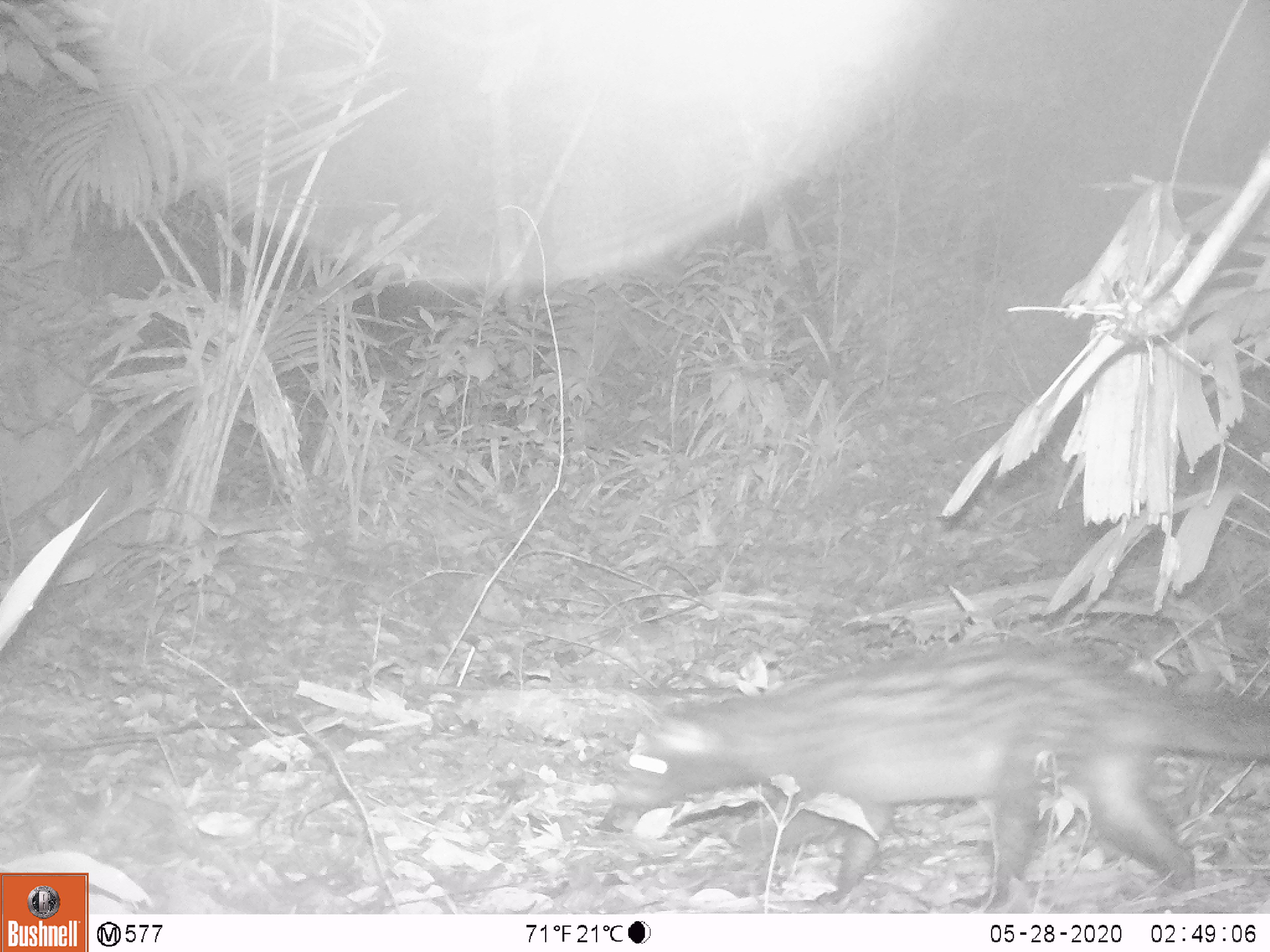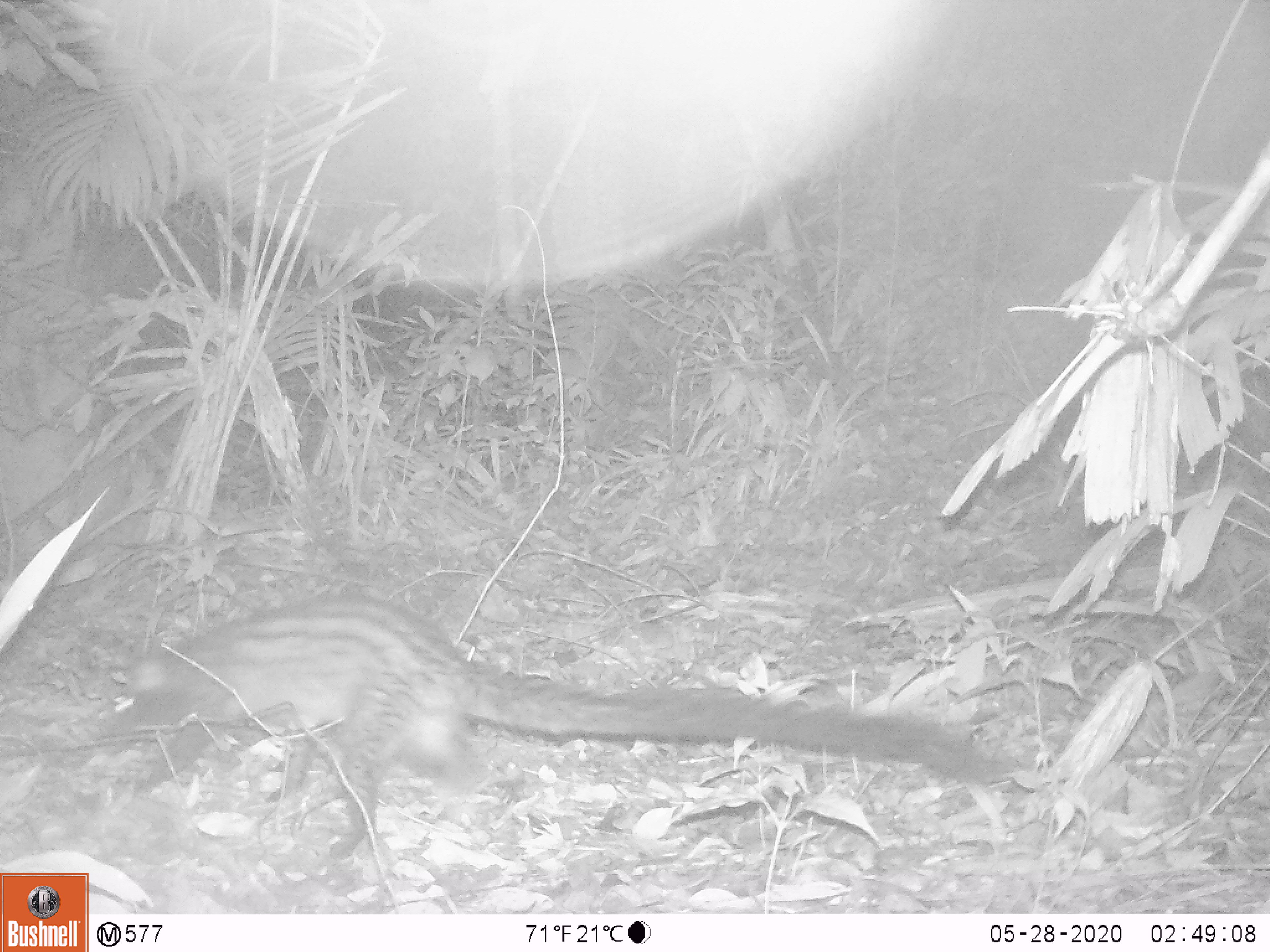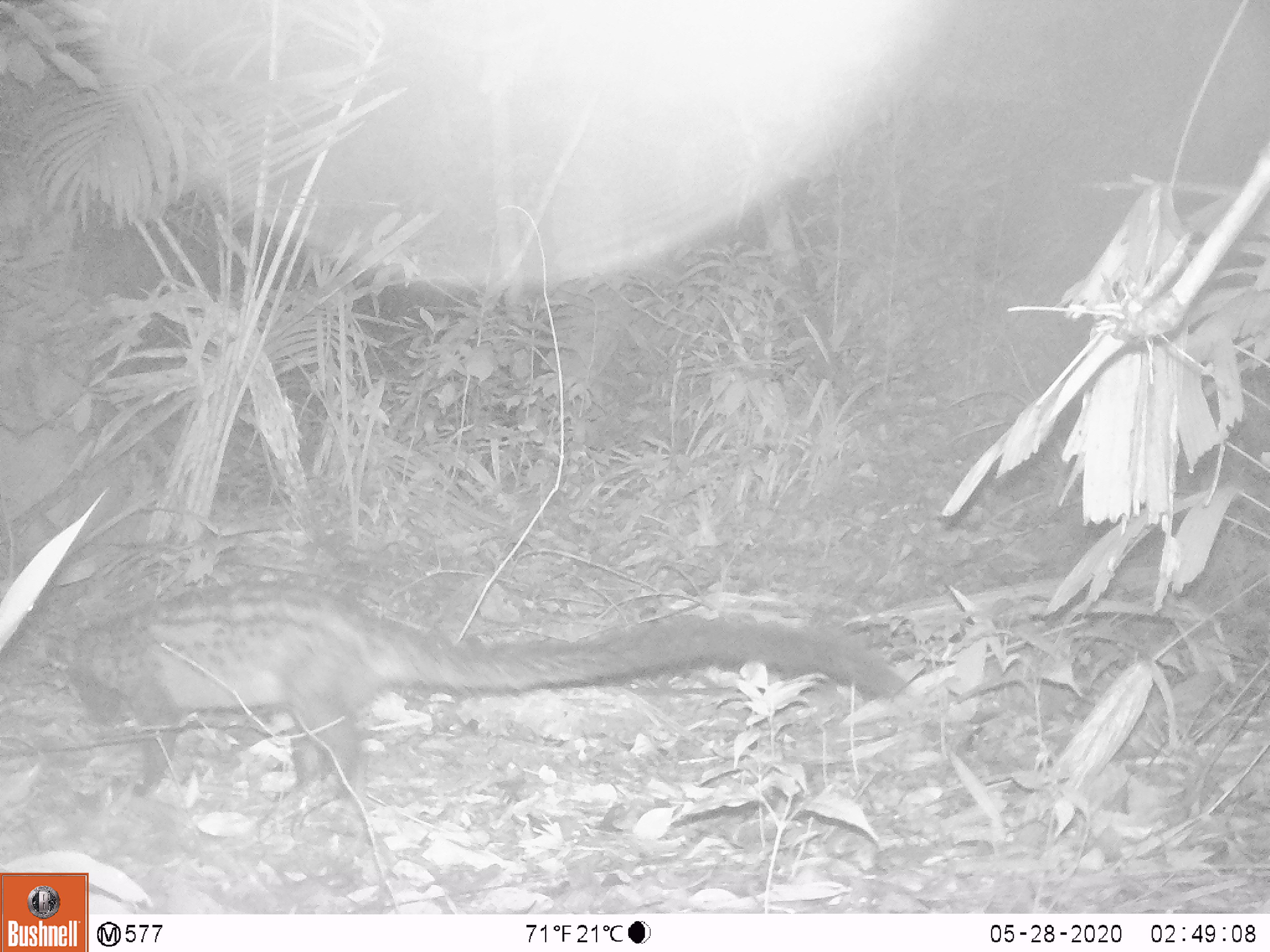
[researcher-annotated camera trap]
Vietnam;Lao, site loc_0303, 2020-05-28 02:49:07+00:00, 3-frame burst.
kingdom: Animalia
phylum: Chordata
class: Mammalia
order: Carnivora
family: Viverridae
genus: Paradoxurus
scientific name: Paradoxurus hermaphroditus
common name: common palm civet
Common palm civet (Paradoxurus hermaphroditus). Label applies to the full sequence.